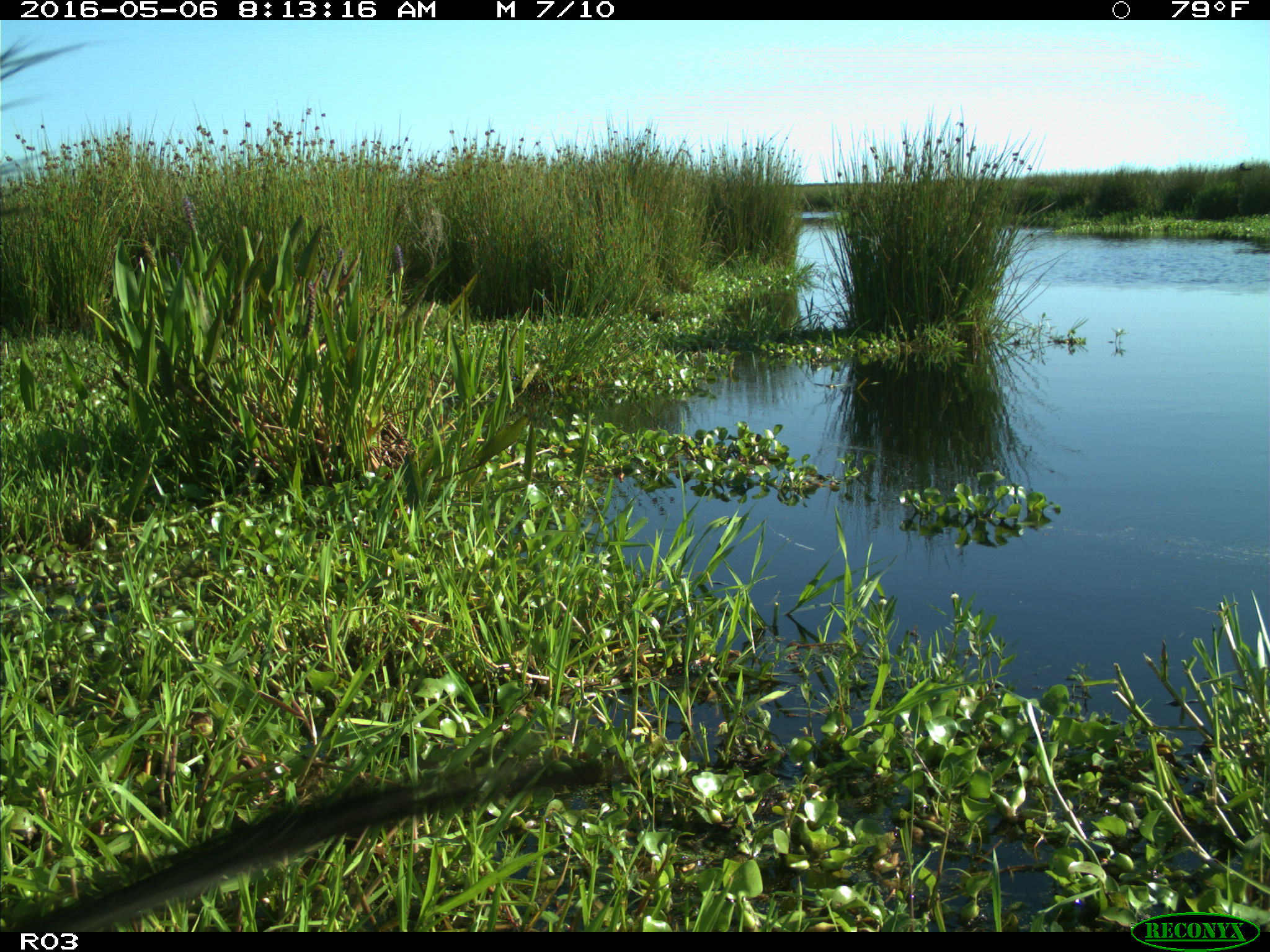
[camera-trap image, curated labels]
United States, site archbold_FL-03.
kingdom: Animalia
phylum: Chordata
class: Mammalia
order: Artiodactyla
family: Bovidae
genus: Bos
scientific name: Bos taurus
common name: domestic cow